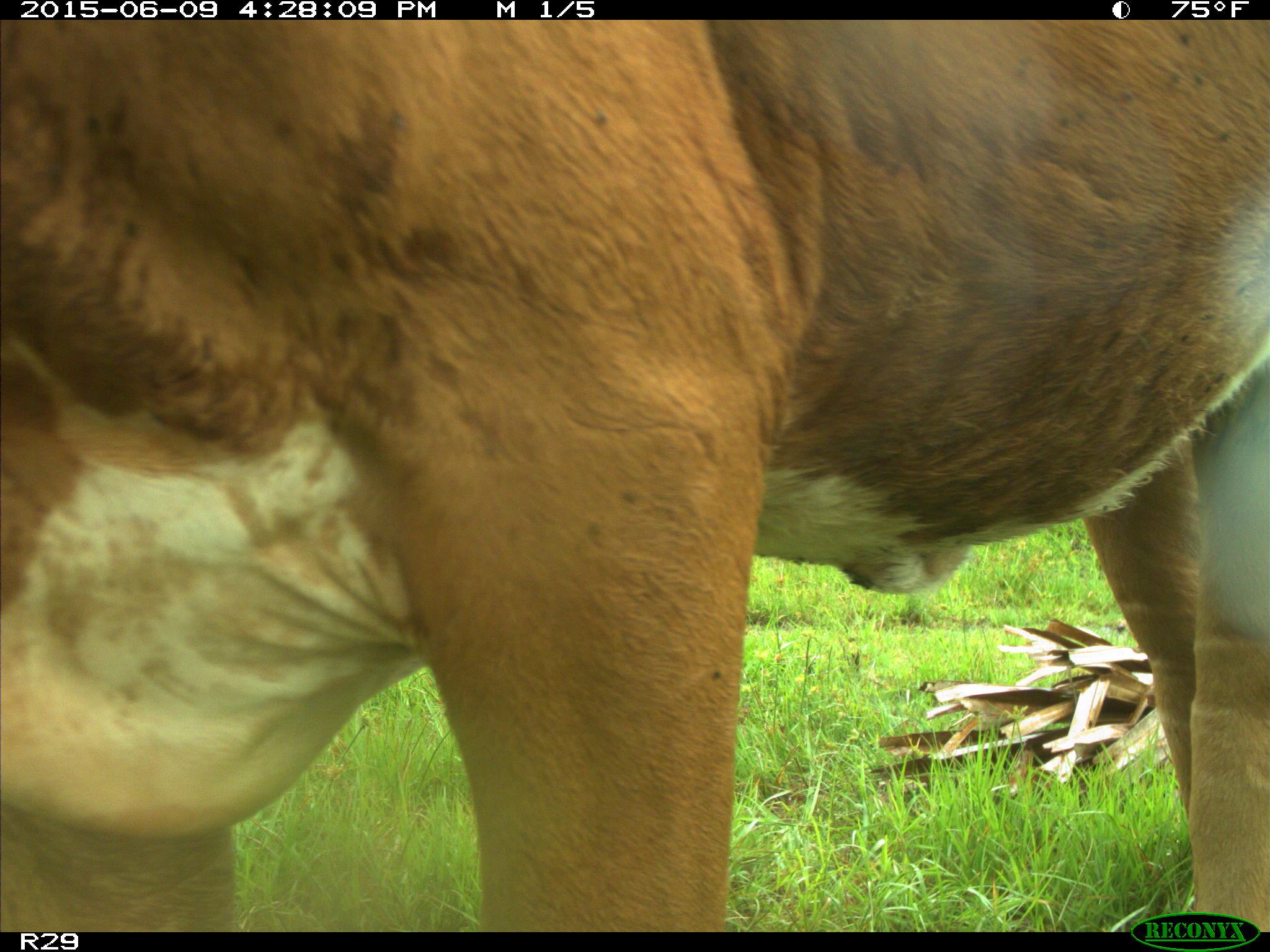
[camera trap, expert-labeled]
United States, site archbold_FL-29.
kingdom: Animalia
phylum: Chordata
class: Mammalia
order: Artiodactyla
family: Bovidae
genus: Bos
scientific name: Bos taurus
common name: domestic cow